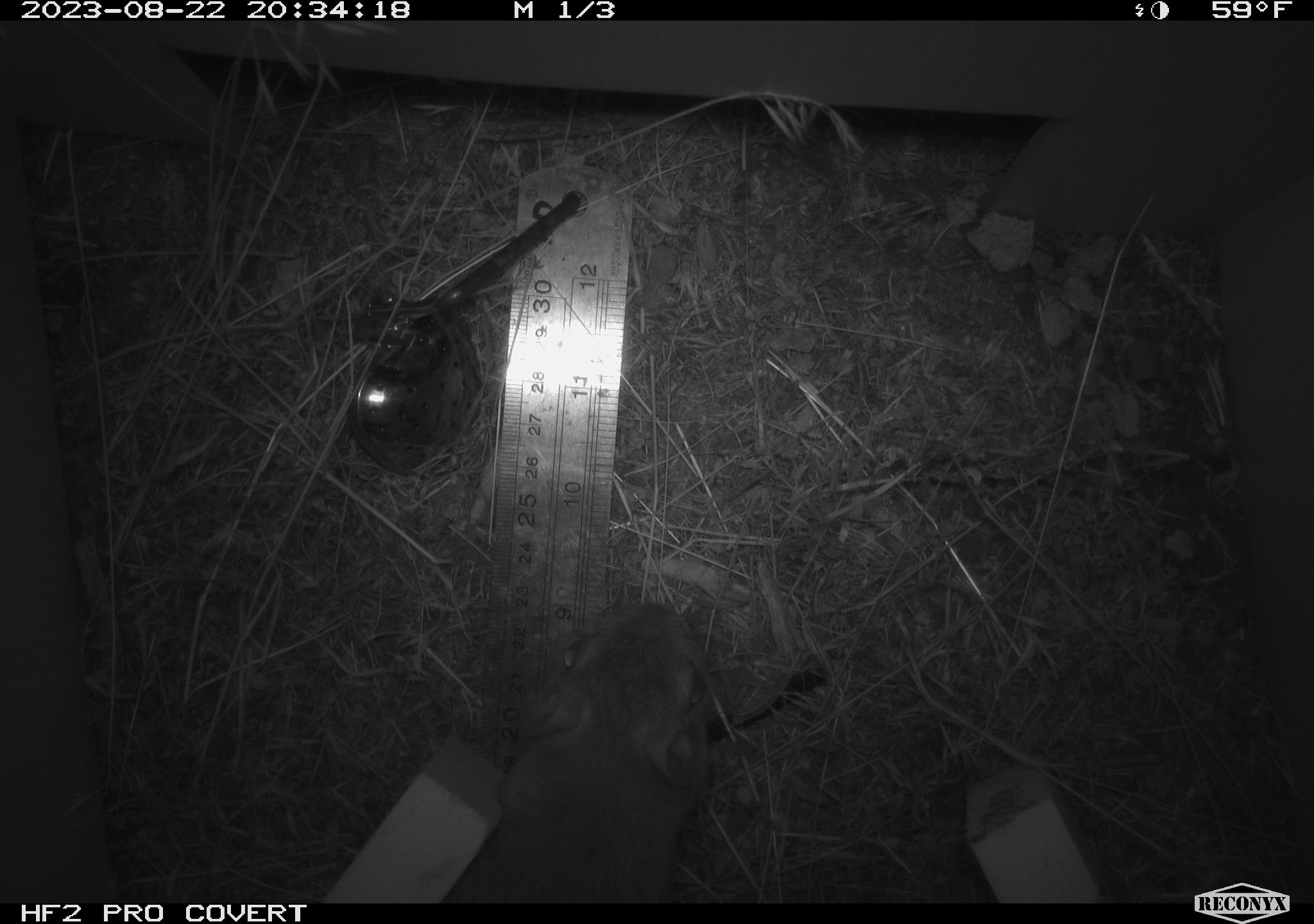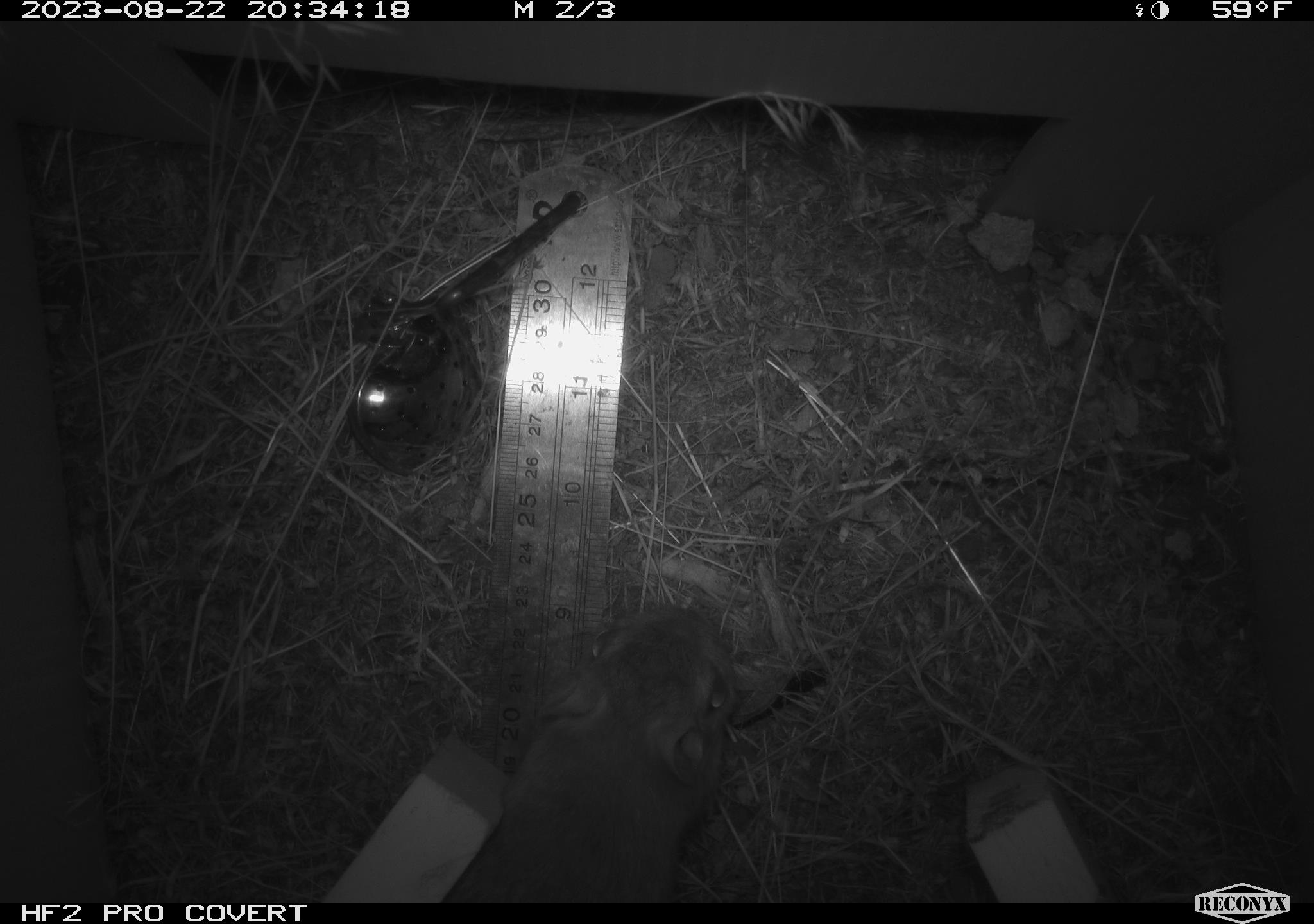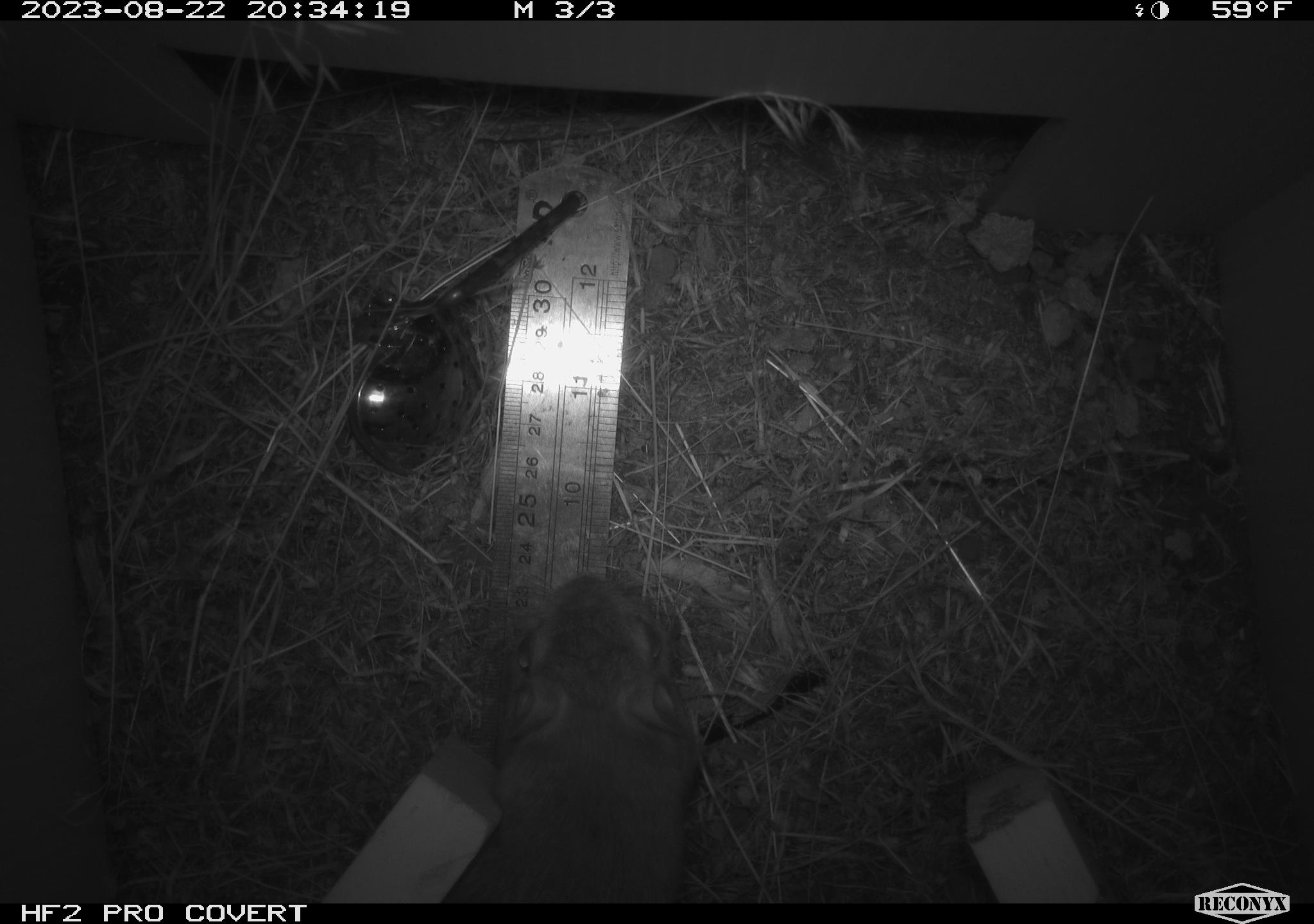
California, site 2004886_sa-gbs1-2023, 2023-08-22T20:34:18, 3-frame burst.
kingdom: Animalia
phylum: Chordata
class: Mammalia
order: Rodentia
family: Heteromyidae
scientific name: Heteromyidae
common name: kangaroo rats and pocket mice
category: heteromyidae family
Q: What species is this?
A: Heteromyidae family (kangaroo rats and pocket mice) (Heteromyidae).